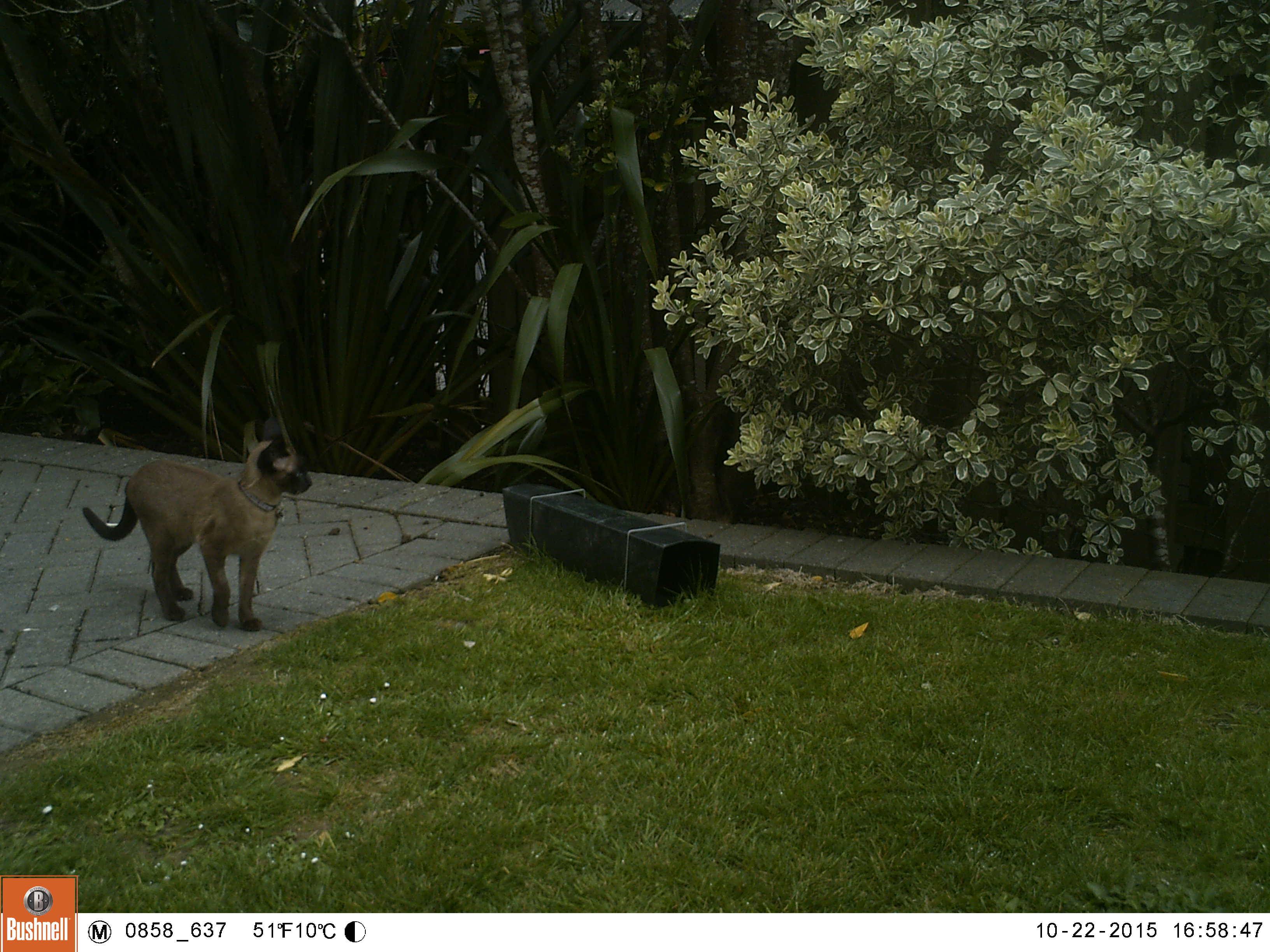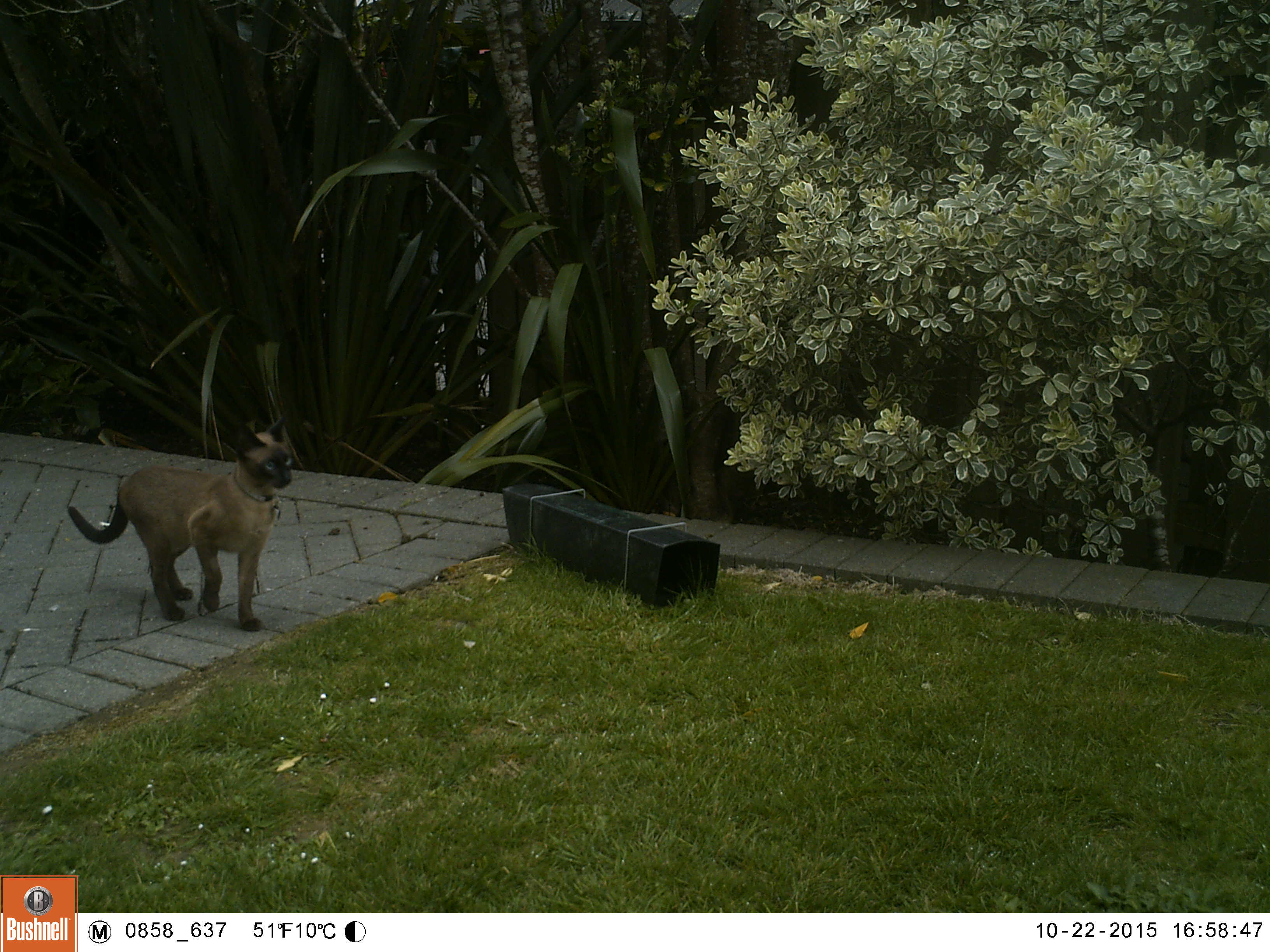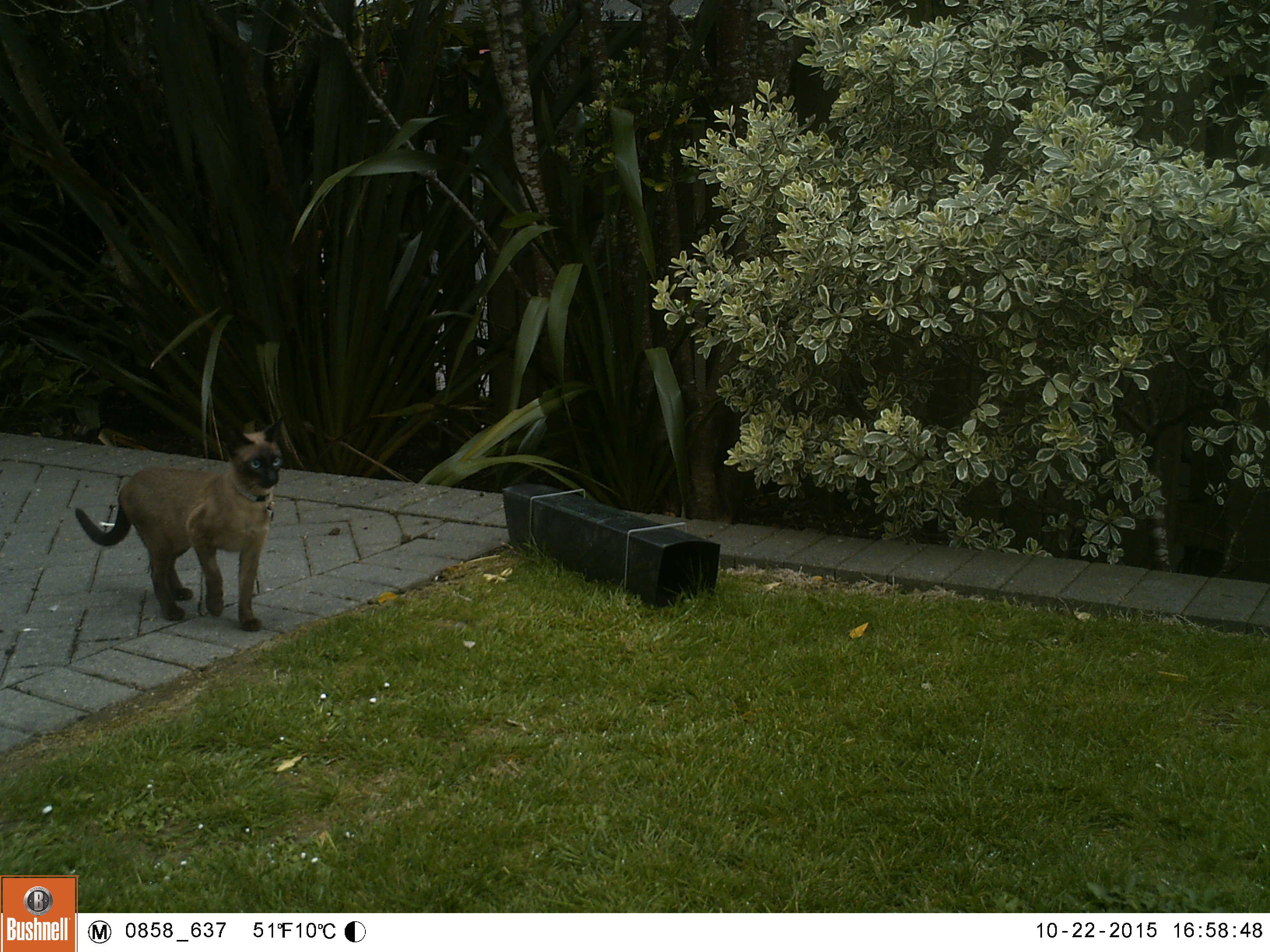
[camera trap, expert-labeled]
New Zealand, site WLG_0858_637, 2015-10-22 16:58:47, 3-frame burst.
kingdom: Animalia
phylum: Chordata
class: Mammalia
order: Carnivora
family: Felidae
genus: Felis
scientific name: Felis catus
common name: domestic cat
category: cat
Cat (domestic cat) (Felis catus).